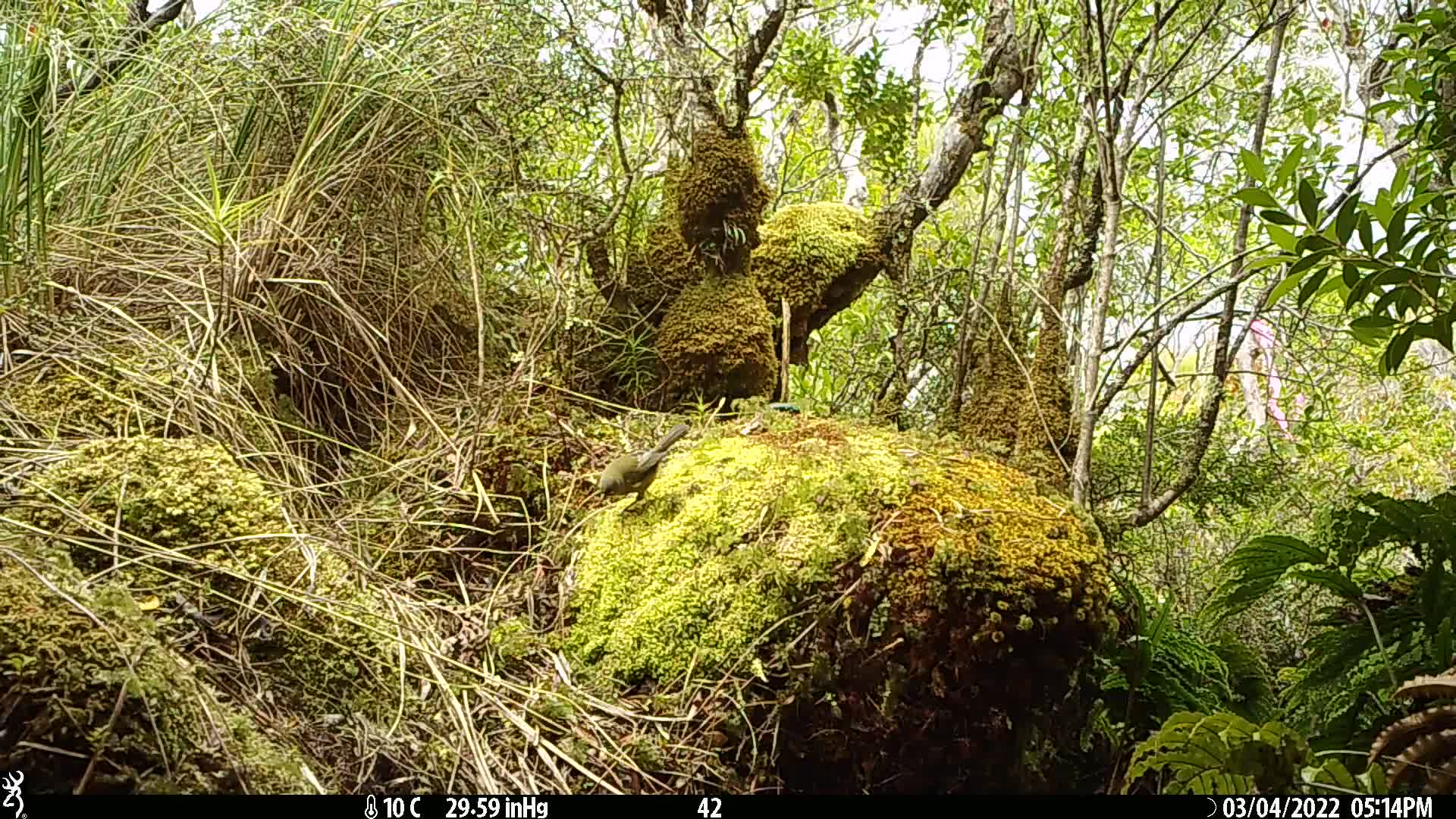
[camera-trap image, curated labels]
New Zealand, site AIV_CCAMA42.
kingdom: Animalia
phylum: Chordata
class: Aves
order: Passeriformes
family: Meliphagidae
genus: Anthornis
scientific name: Anthornis melanura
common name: new zealand bellbird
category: bellbird